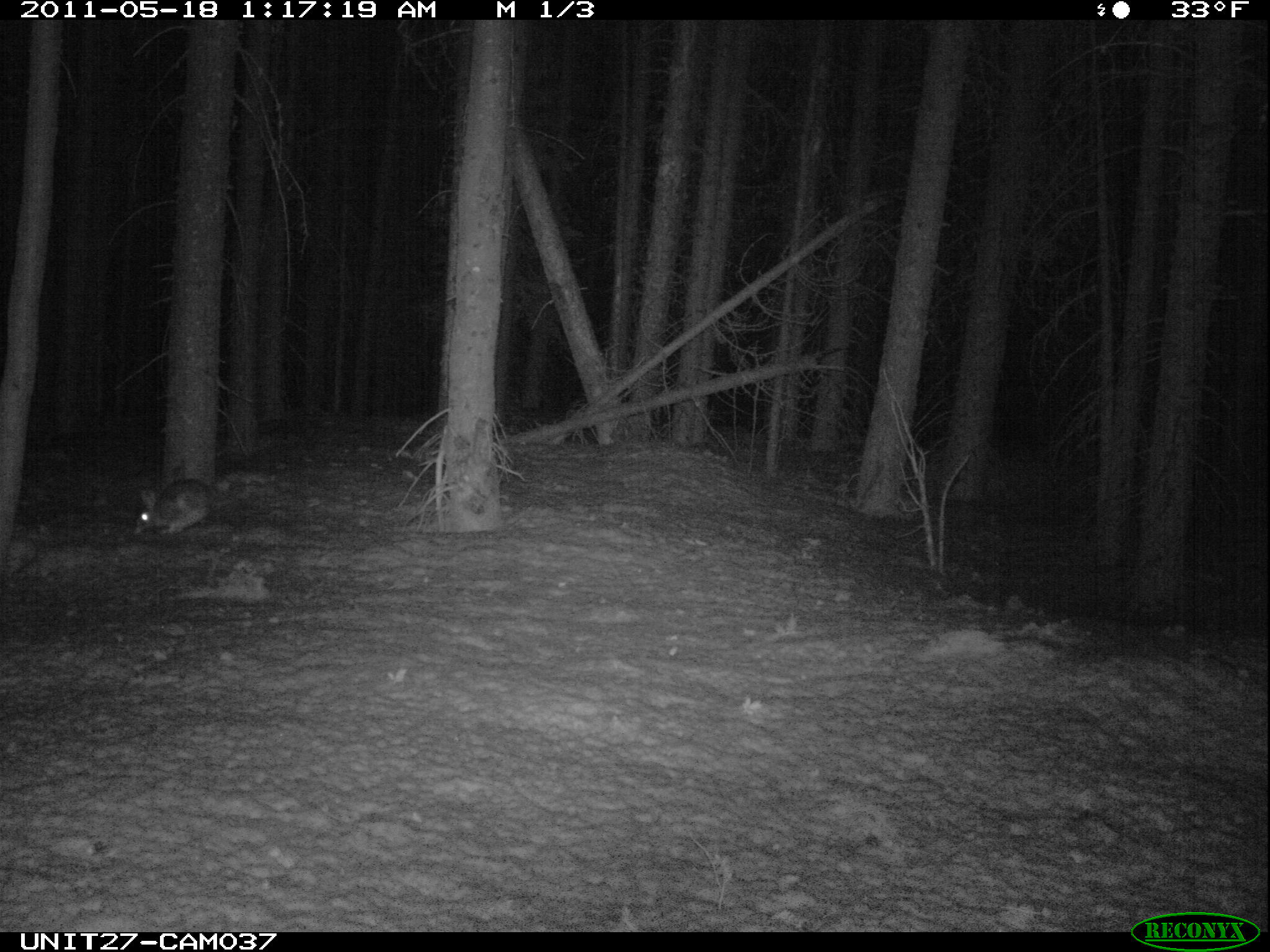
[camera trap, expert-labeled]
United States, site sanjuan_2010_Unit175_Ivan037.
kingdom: Animalia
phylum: Chordata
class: Mammalia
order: Lagomorpha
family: Leporidae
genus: Lepus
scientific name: Lepus americanus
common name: snowshoe hare